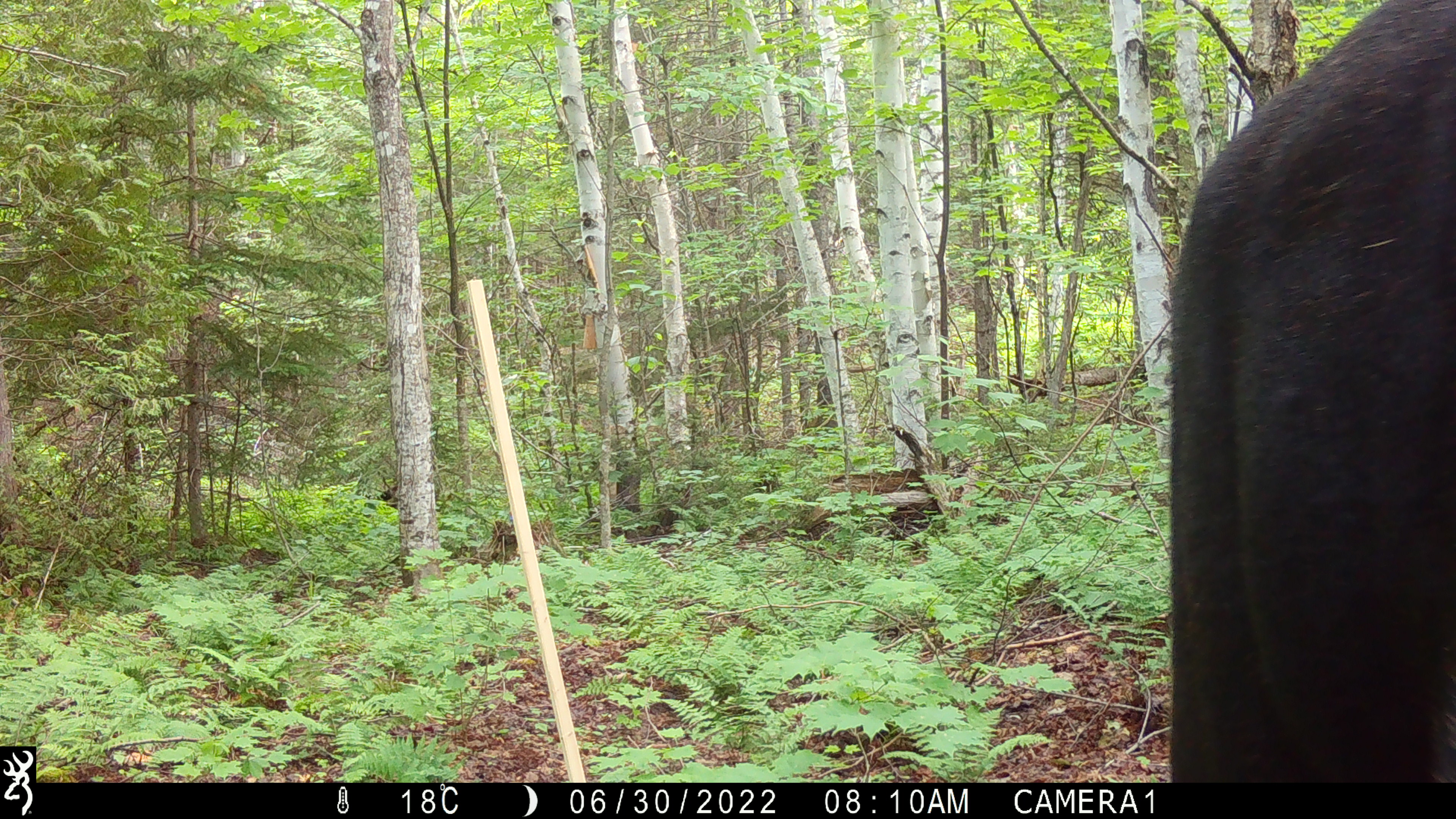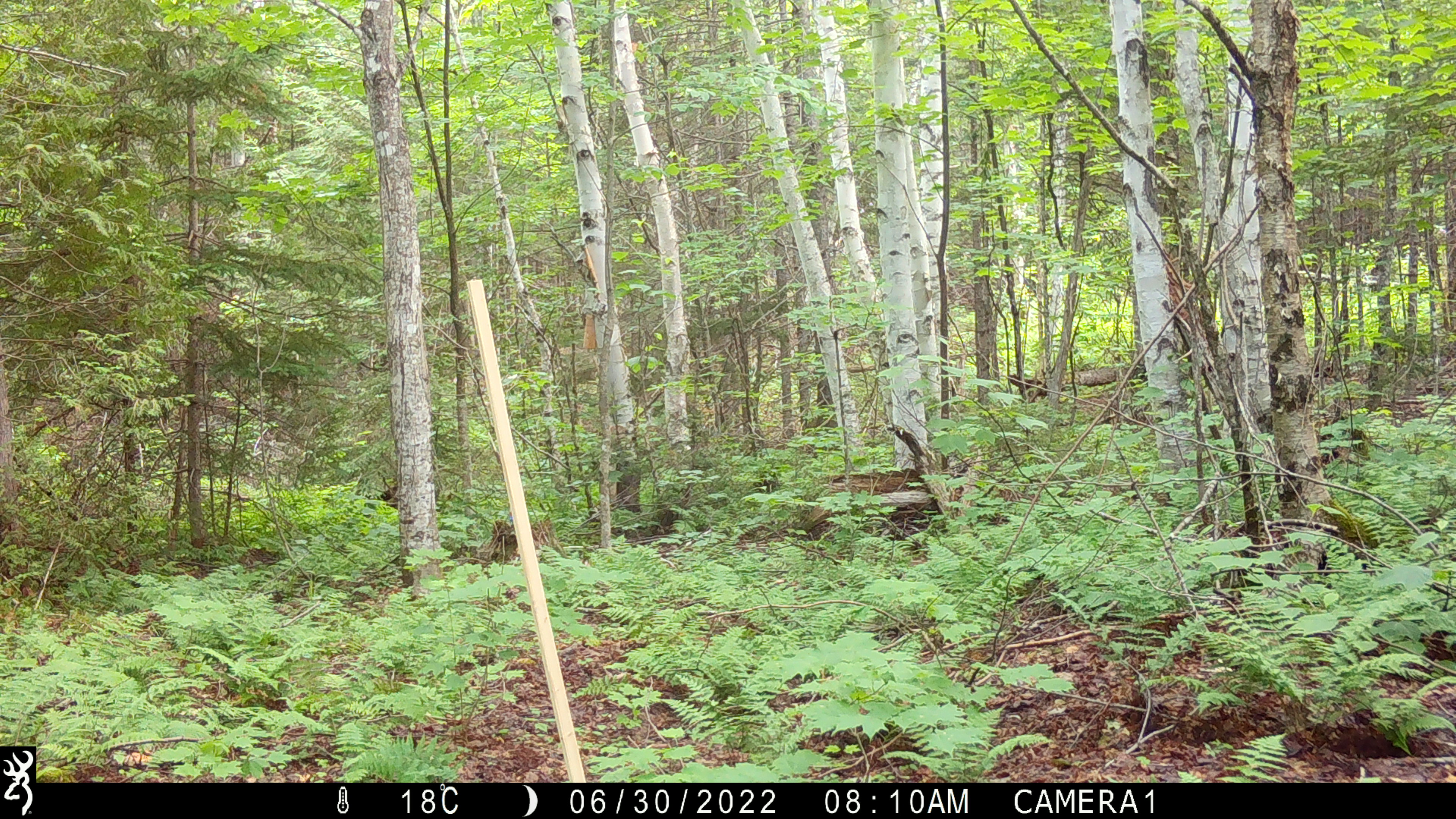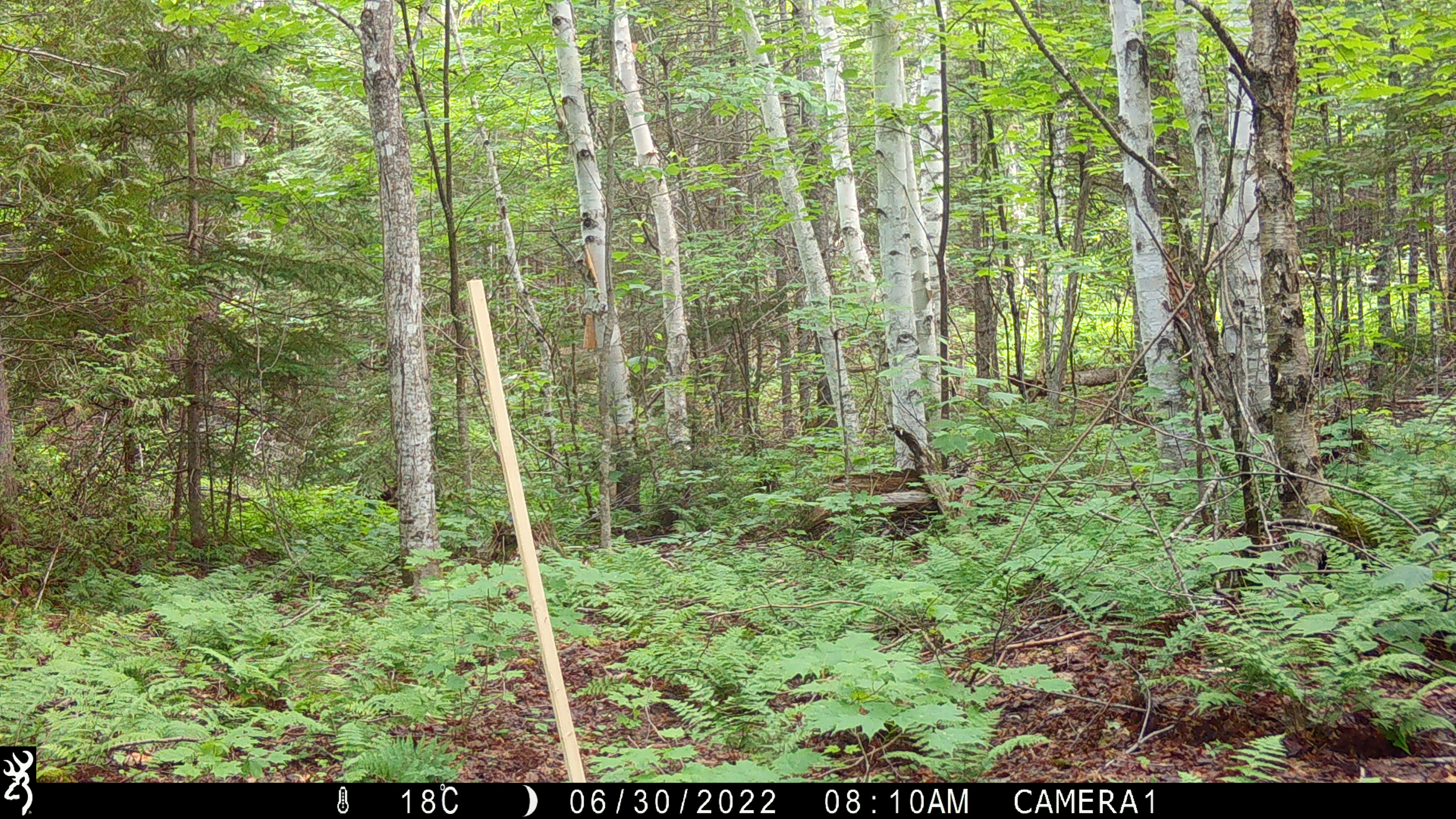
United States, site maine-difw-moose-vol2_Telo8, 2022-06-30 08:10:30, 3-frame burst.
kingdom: Animalia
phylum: Chordata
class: Mammalia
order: Artiodactyla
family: Cervidae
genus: Alces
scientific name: Alces alces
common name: moose